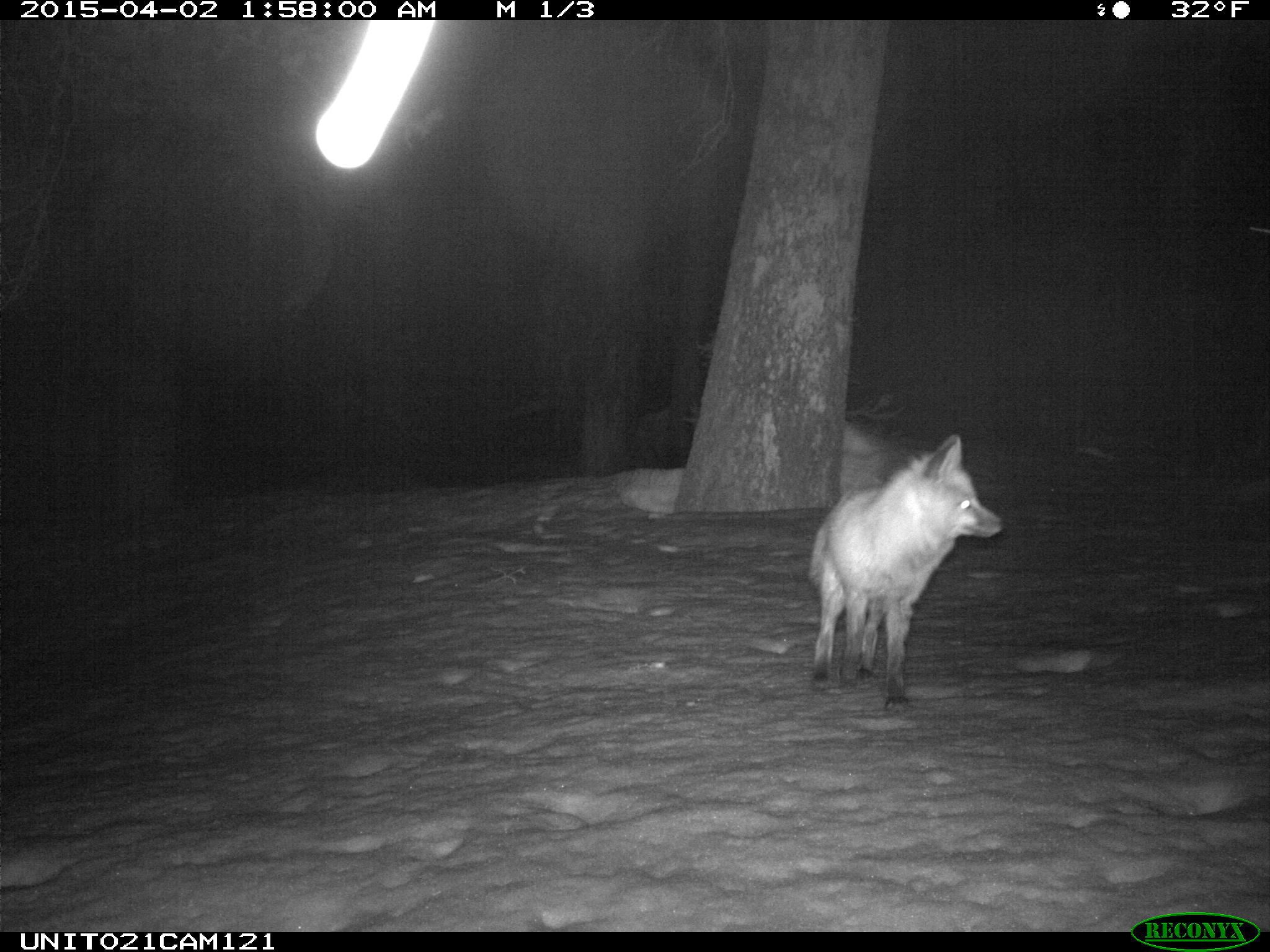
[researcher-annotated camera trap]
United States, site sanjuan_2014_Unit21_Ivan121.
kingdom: Animalia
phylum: Chordata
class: Mammalia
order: Carnivora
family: Canidae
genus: Vulpes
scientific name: Vulpes vulpes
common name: red fox